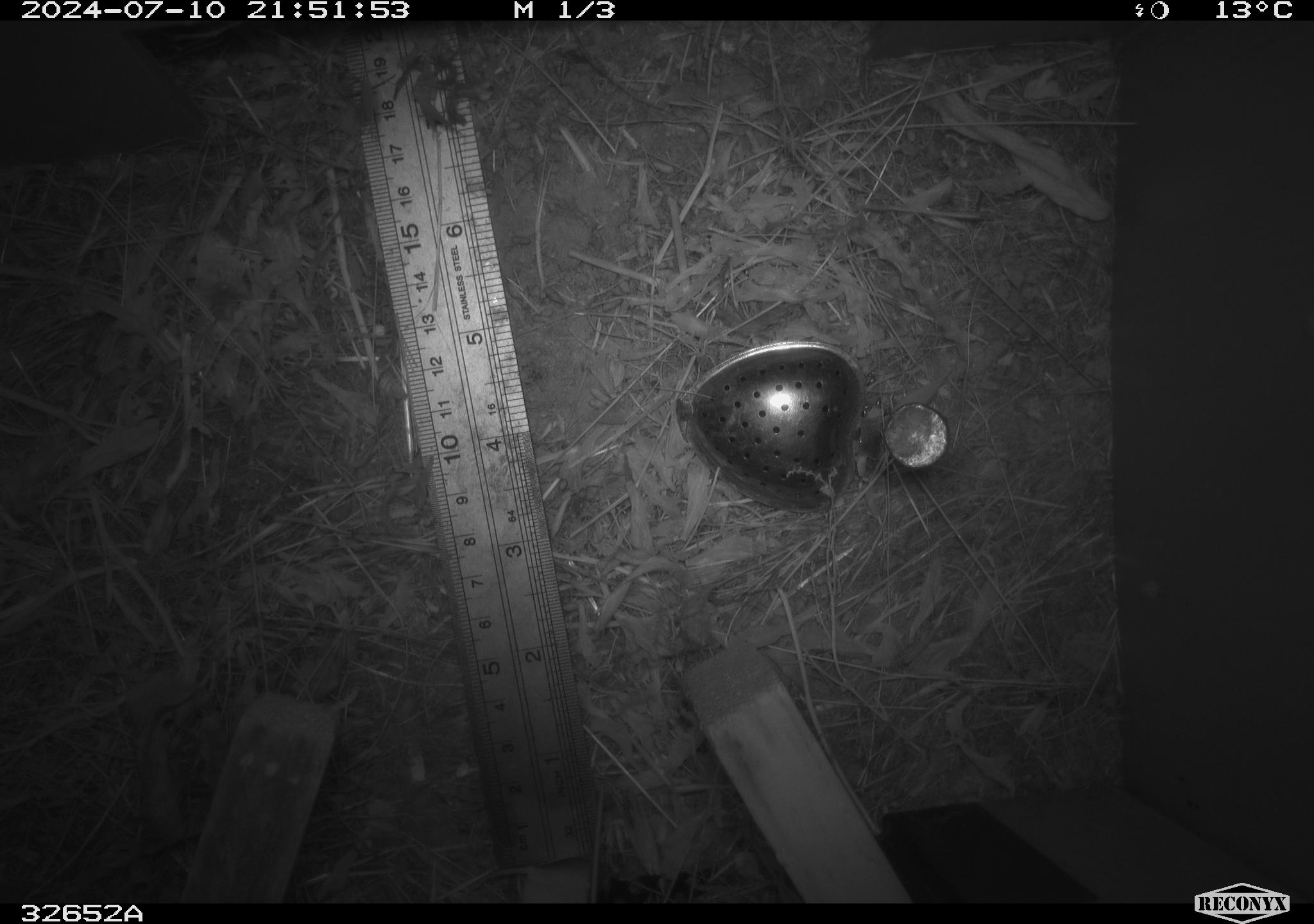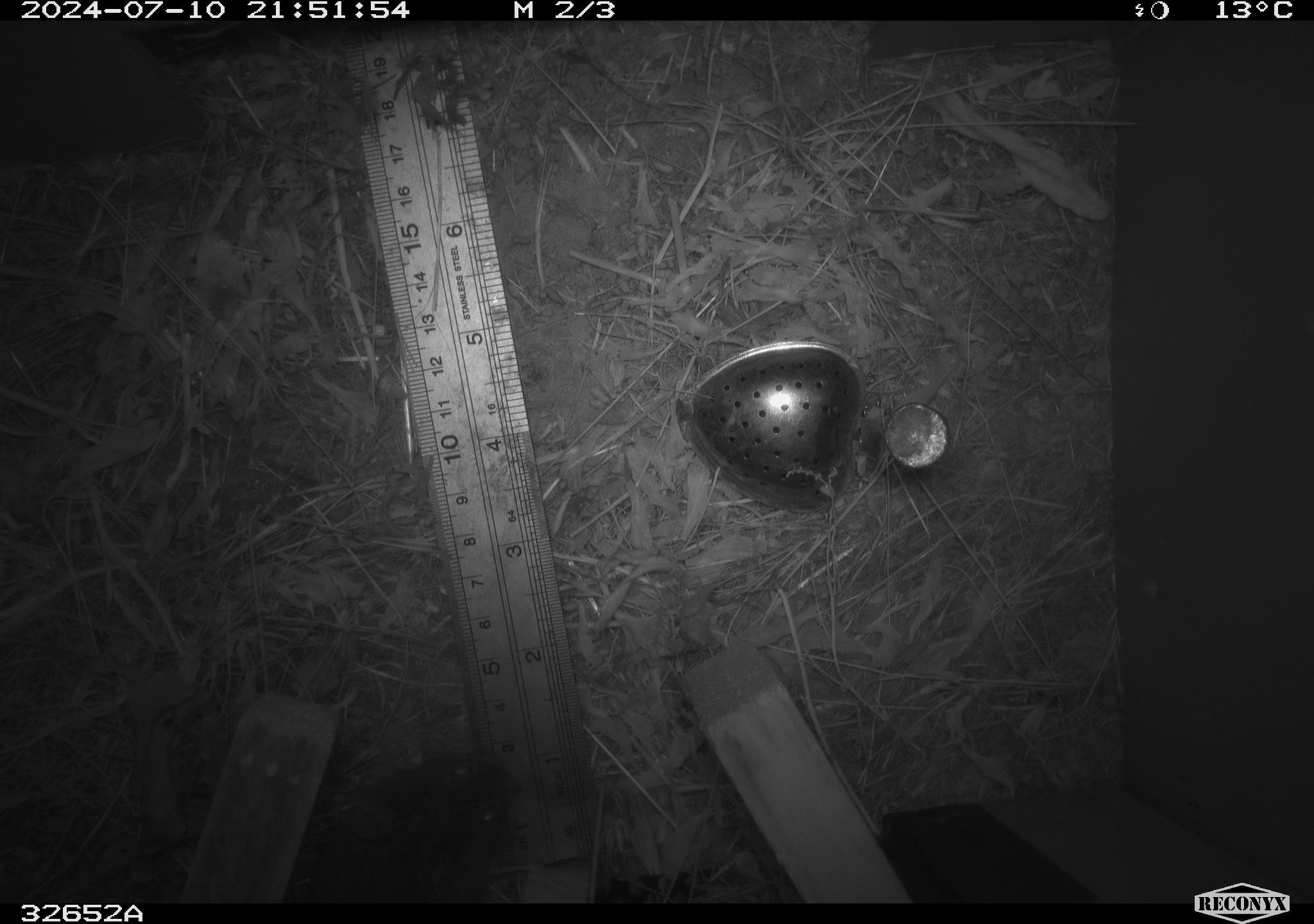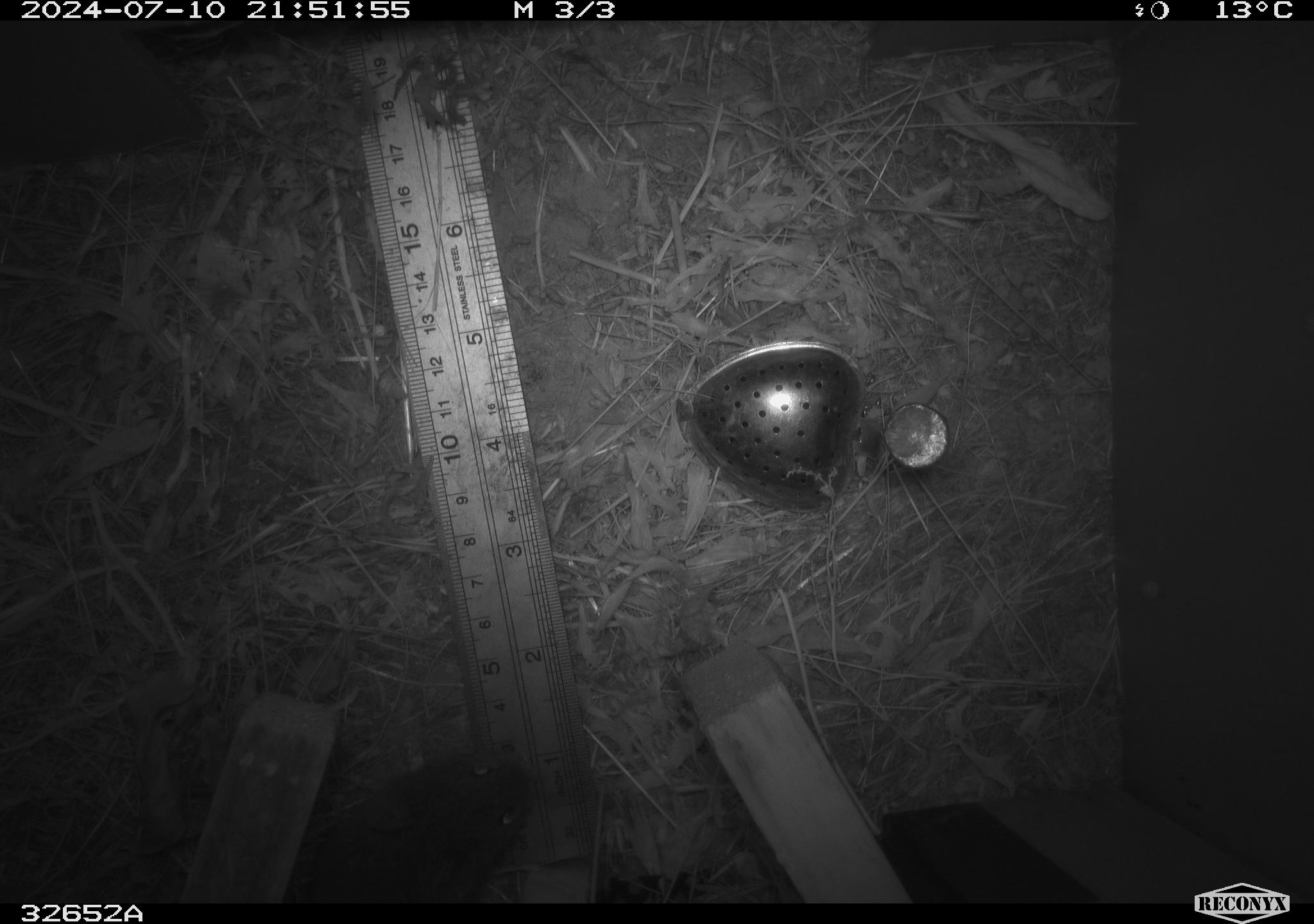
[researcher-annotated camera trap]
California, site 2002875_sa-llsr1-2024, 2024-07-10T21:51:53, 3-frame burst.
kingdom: Animalia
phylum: Chordata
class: Mammalia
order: Rodentia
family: Cricetidae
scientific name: Arvicolinae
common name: voles, lemmings, and muskrats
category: arvicolinae subfamily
Arvicolinae subfamily (voles, lemmings, and muskrats) (Arvicolinae).